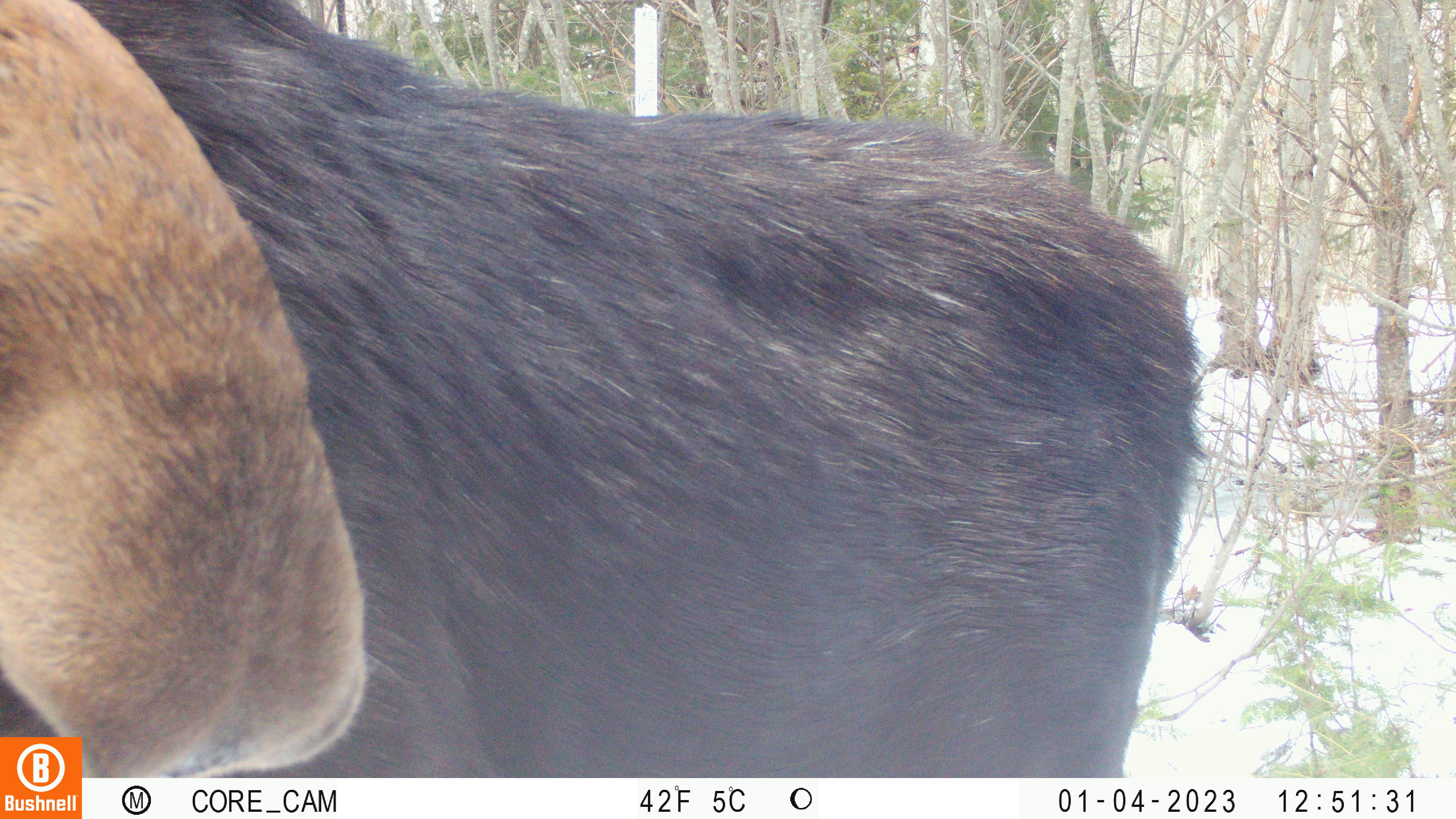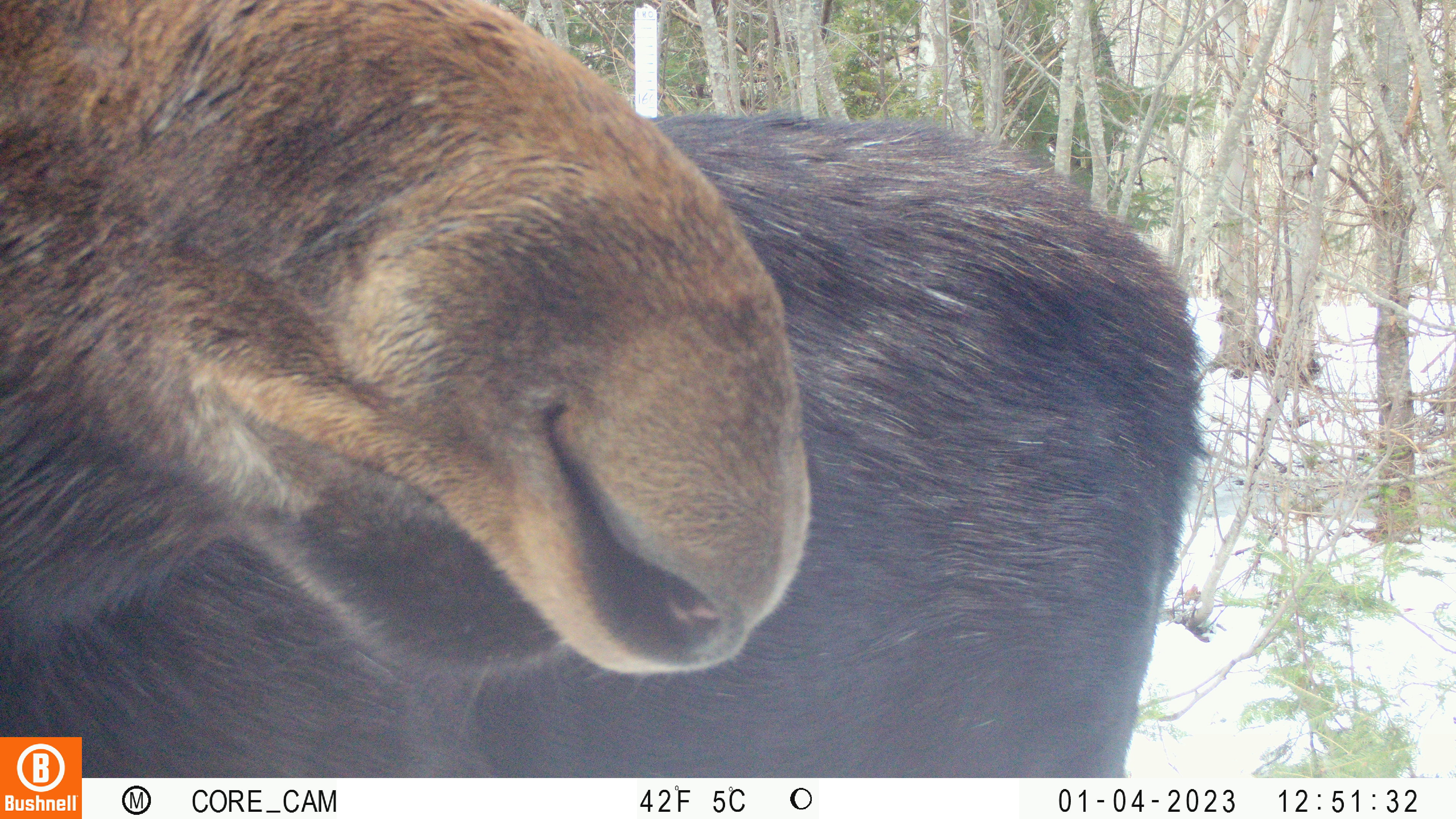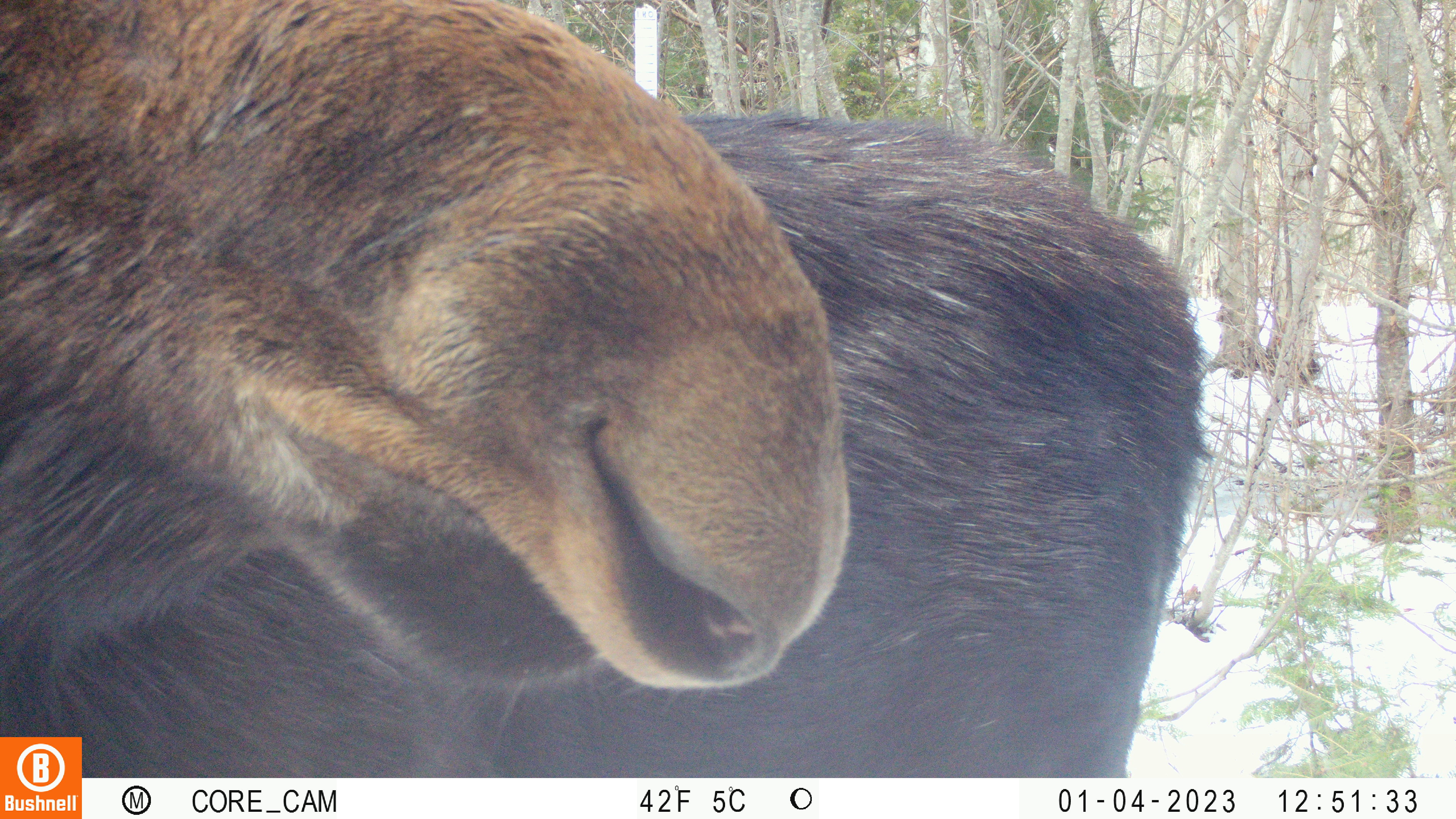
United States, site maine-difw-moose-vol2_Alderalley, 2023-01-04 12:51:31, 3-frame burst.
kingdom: Animalia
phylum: Chordata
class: Mammalia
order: Artiodactyla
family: Cervidae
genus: Alces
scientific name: Alces alces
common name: moose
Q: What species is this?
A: Moose (Alces alces).